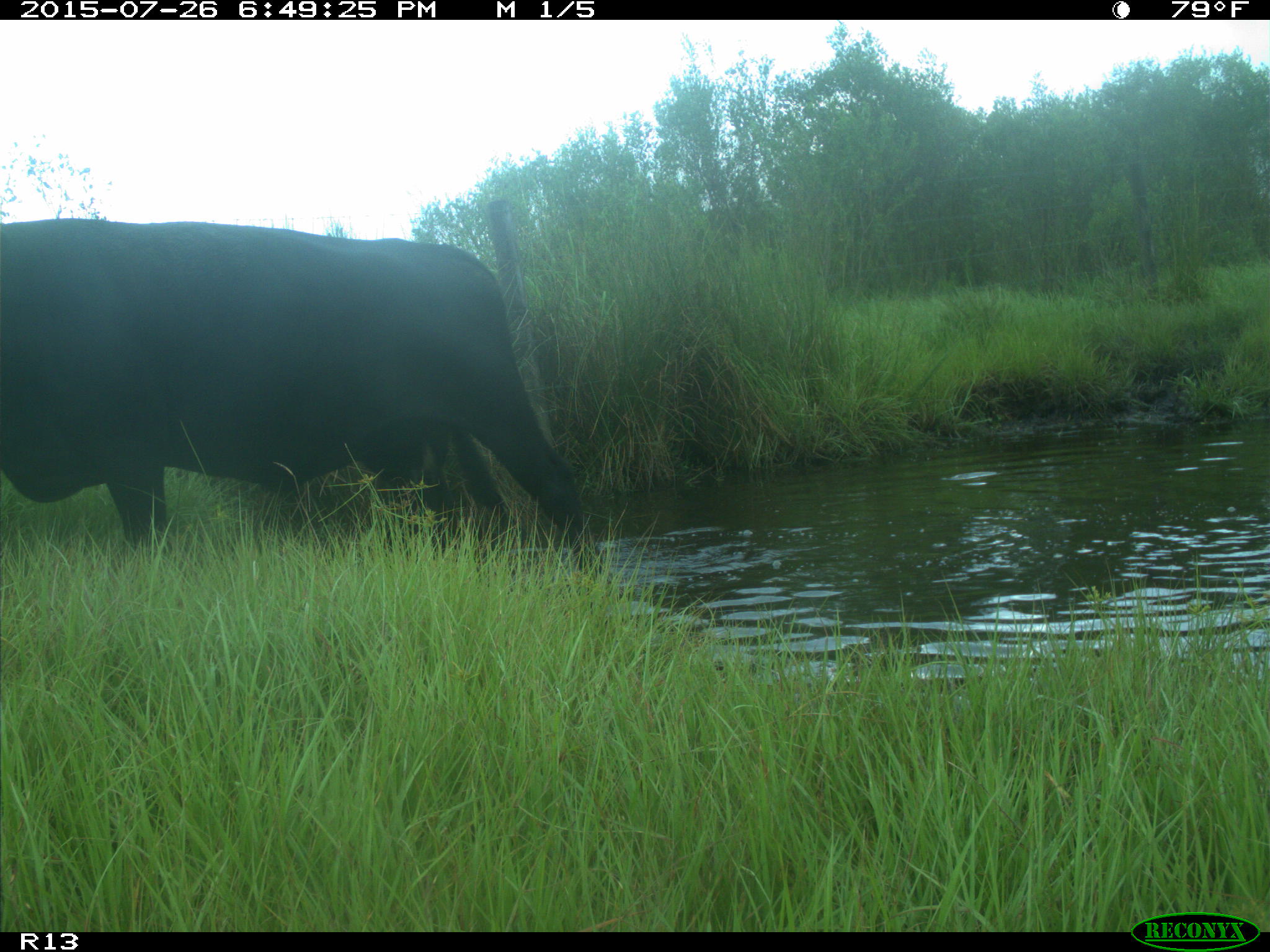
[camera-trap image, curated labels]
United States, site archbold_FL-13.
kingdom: Animalia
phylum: Chordata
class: Mammalia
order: Artiodactyla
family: Bovidae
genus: Bos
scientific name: Bos taurus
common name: domestic cow